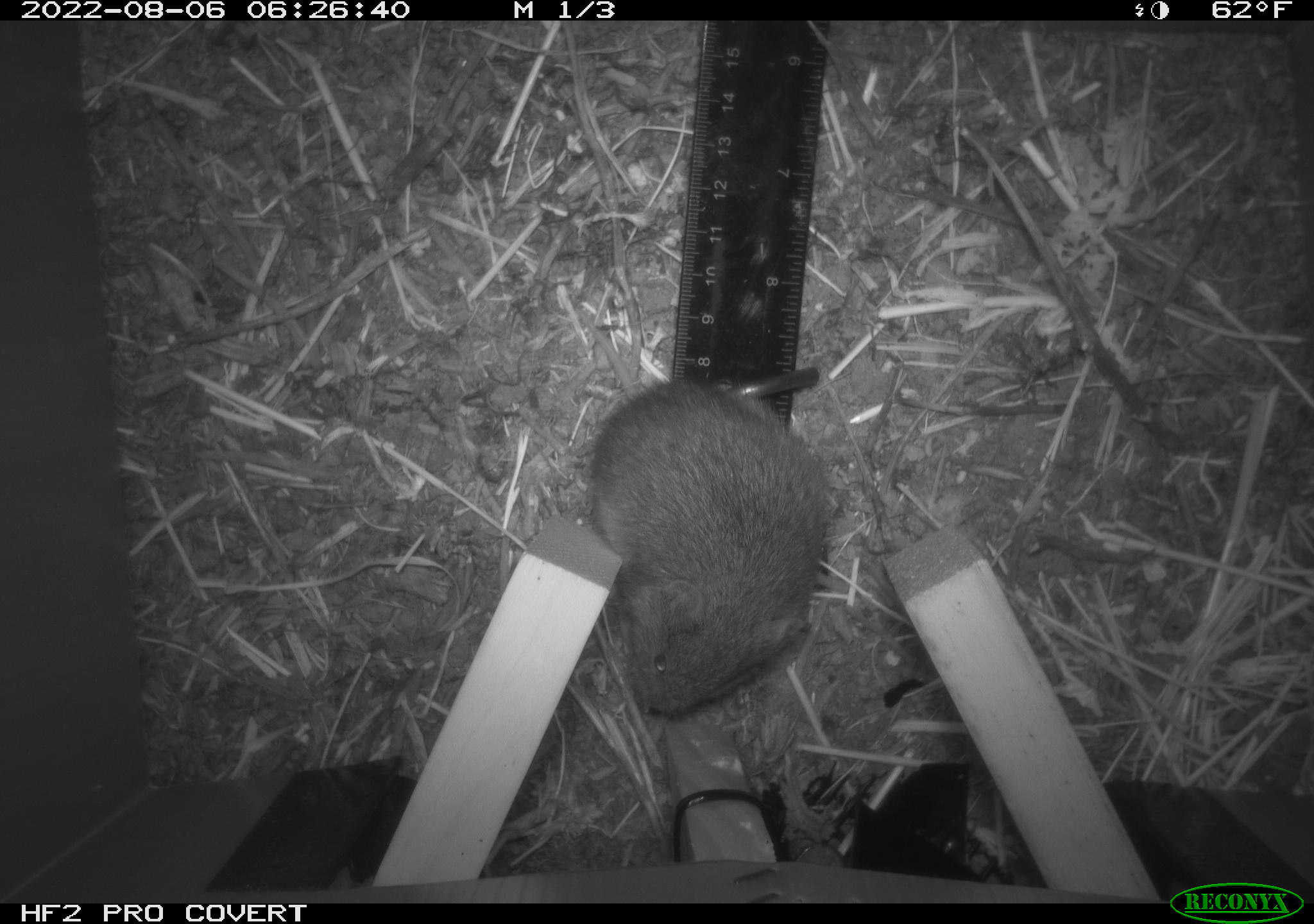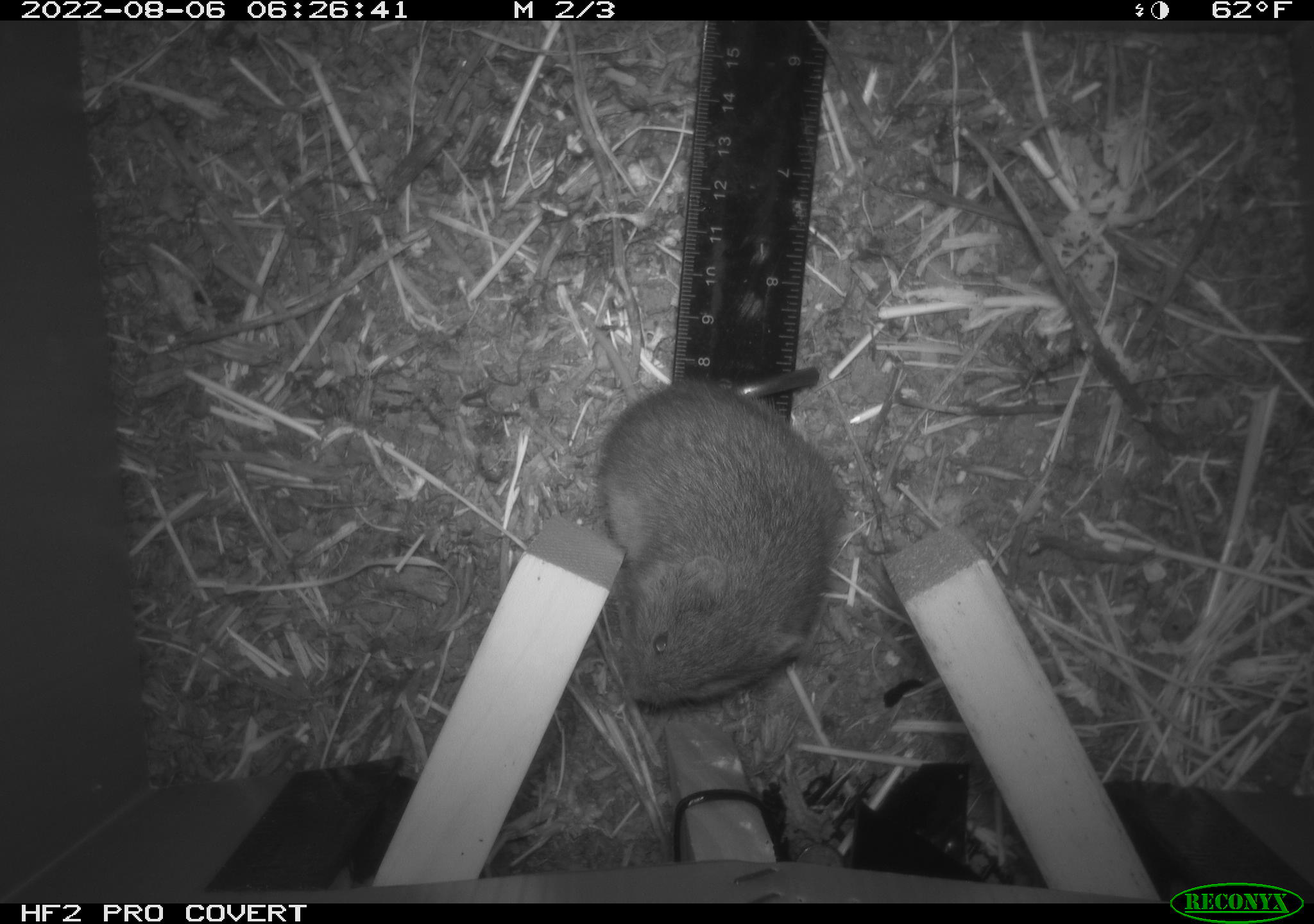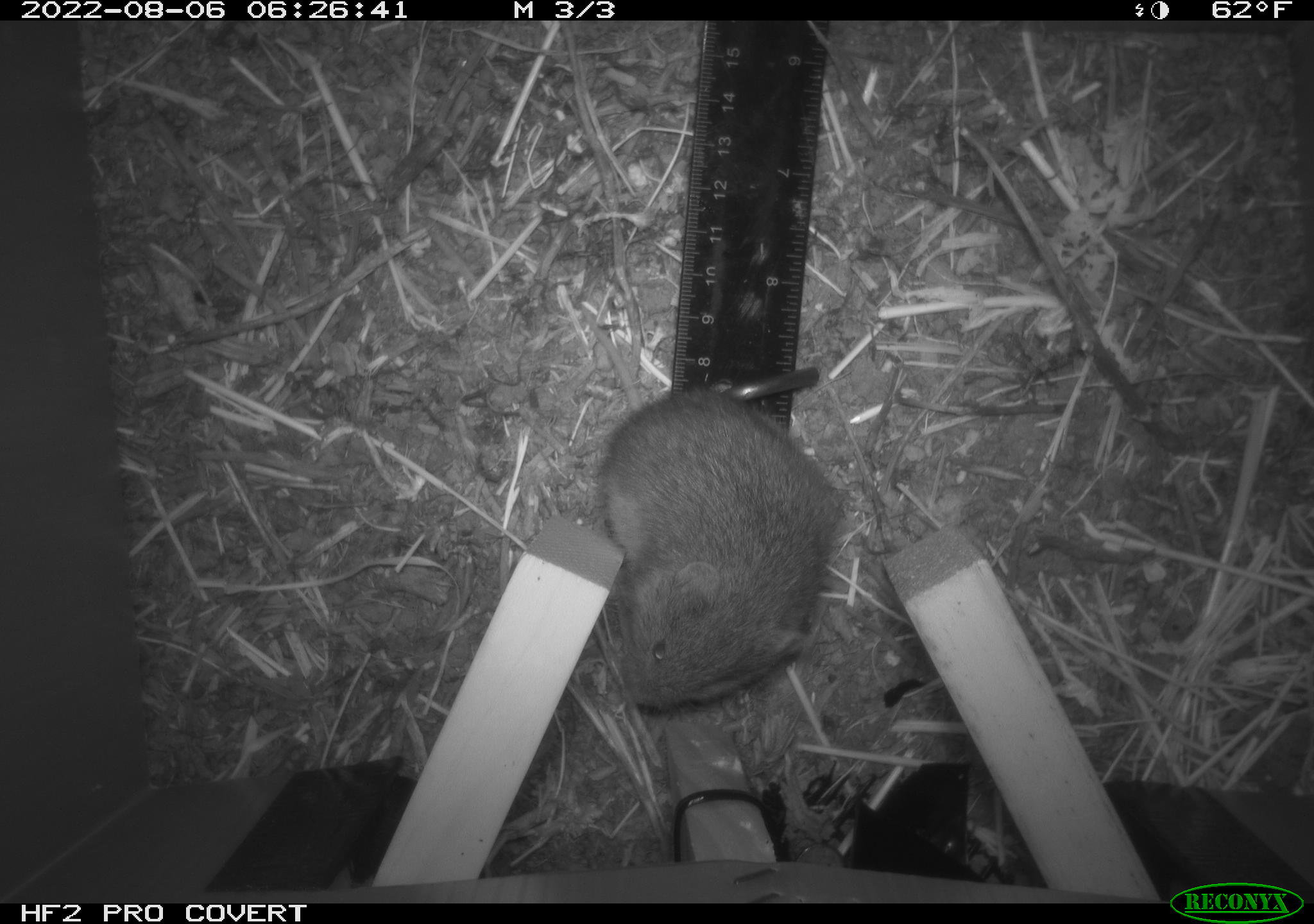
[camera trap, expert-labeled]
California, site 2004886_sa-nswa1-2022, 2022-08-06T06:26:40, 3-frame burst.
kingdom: Animalia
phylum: Chordata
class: Mammalia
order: Rodentia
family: Cricetidae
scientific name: Cricetidae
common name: hamsters, voles, lemmings, and allies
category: cricetidae family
Cricetidae family (hamsters, voles, lemmings, and allies) (Cricetidae).